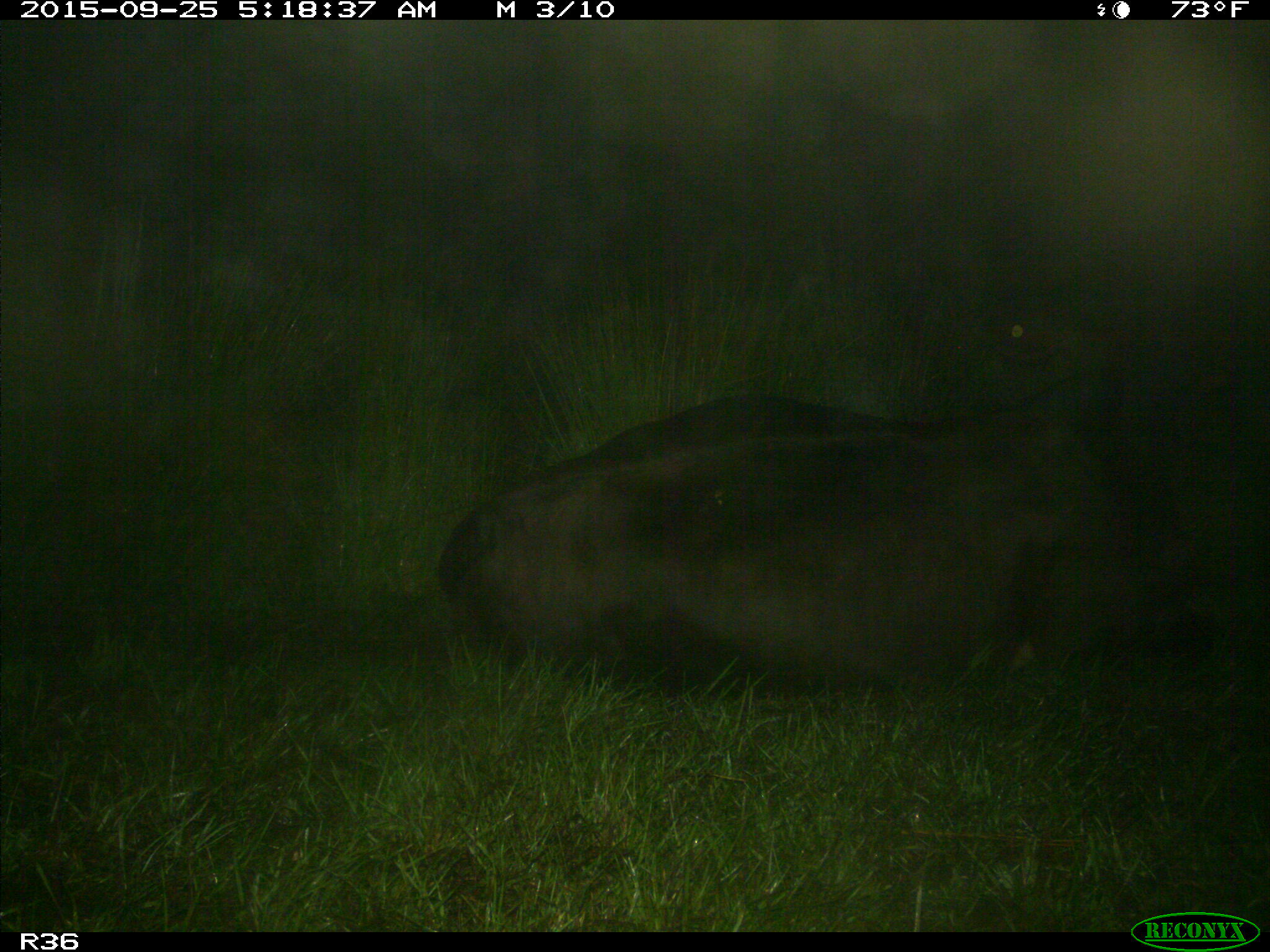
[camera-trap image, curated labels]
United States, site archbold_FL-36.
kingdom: Animalia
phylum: Chordata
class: Mammalia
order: Artiodactyla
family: Bovidae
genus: Bos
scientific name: Bos taurus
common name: domestic cow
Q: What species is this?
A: Bos taurus (domestic cow).